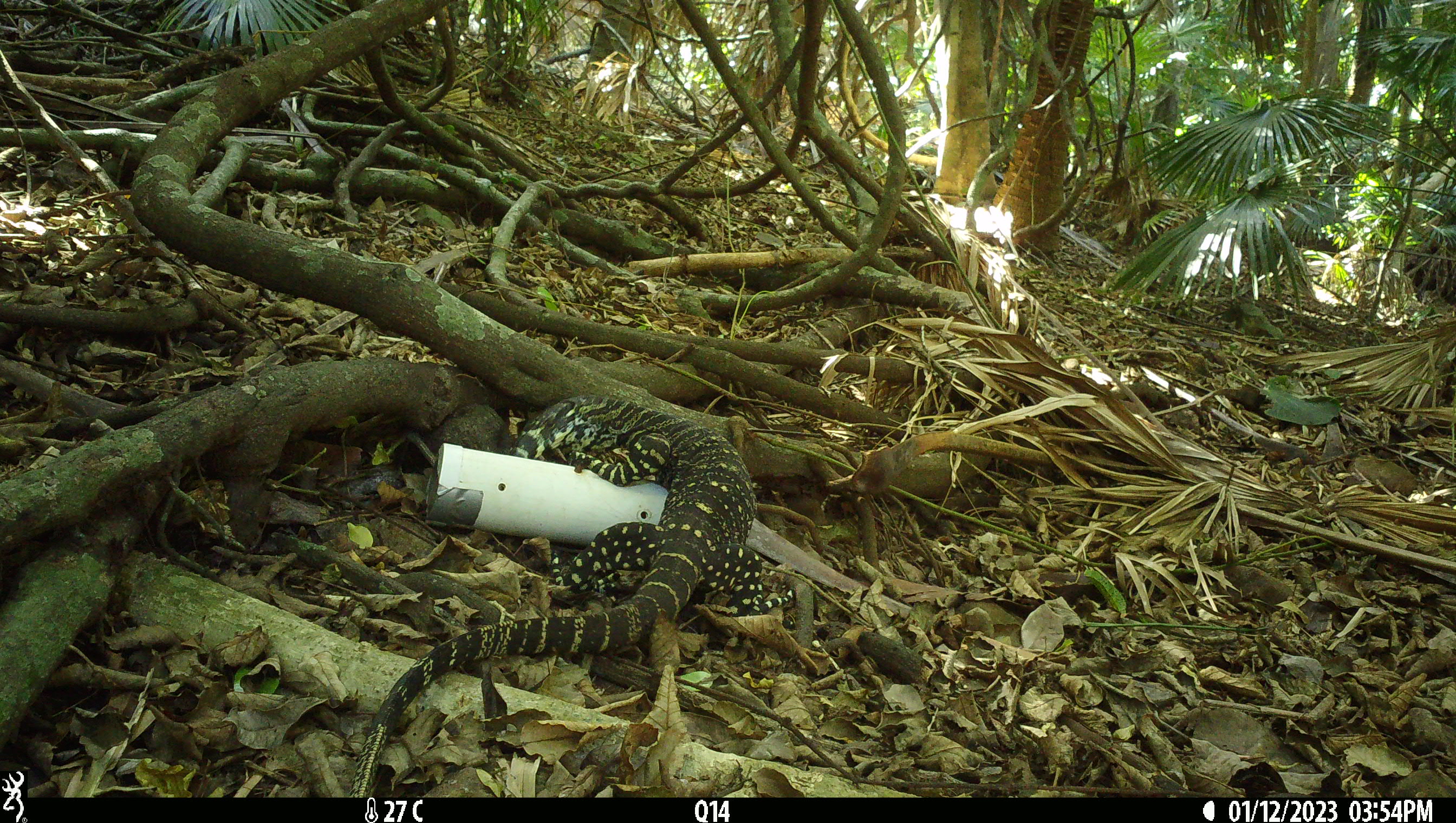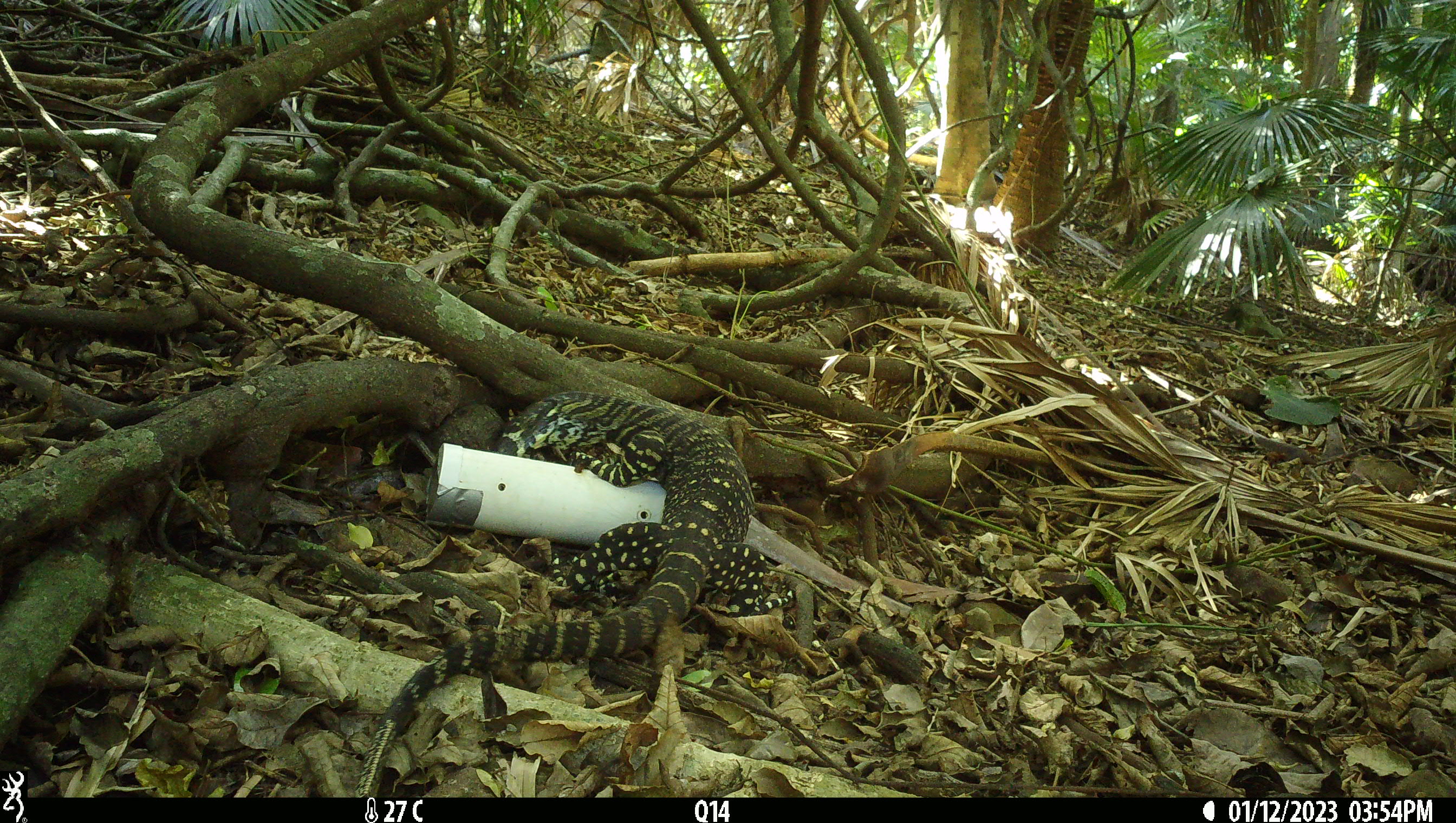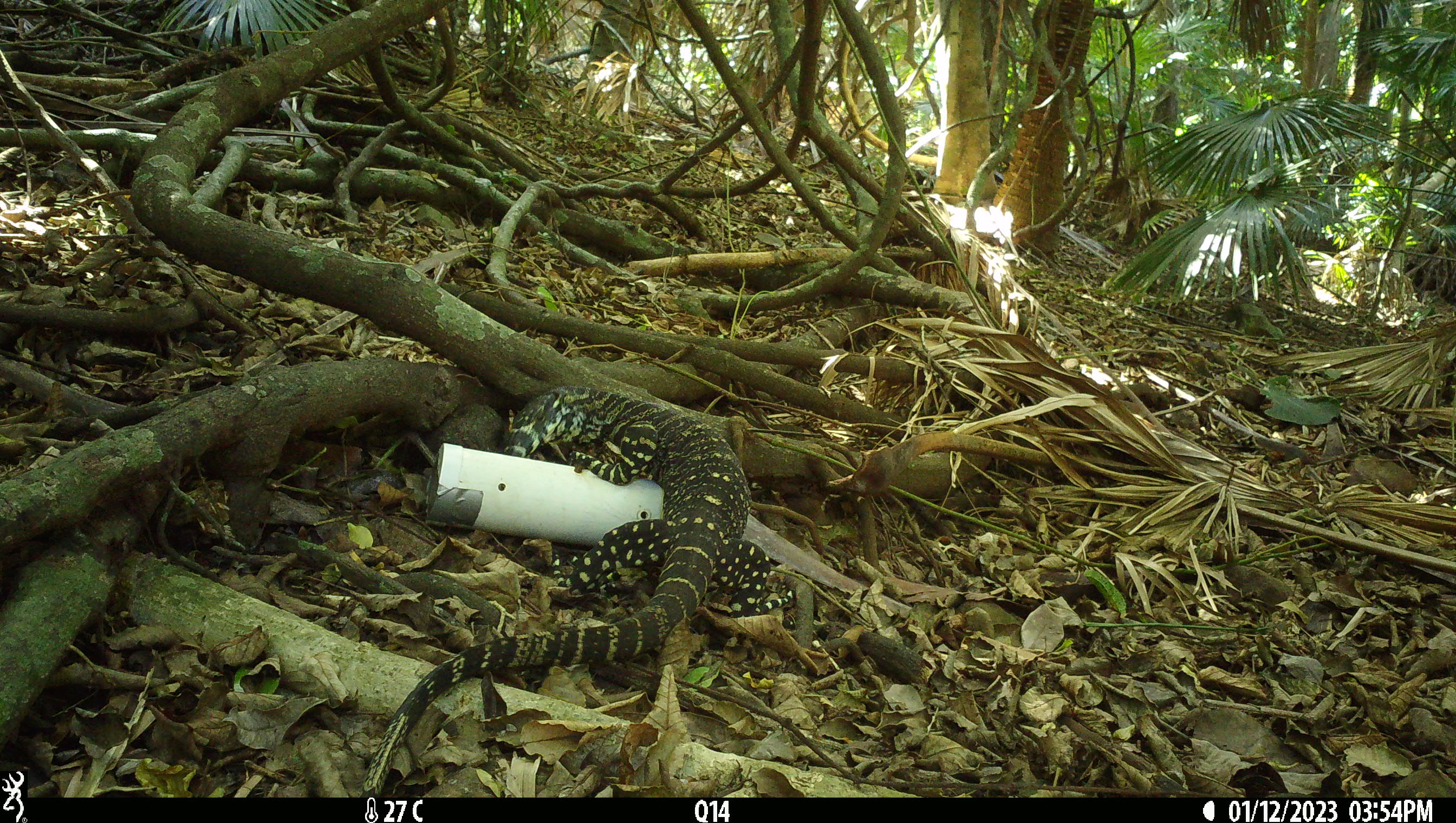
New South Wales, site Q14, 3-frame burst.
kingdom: Animalia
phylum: Chordata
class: Reptilia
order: Squamata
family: Varanidae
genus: Varanus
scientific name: Varanus varius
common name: lace monitor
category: goanna